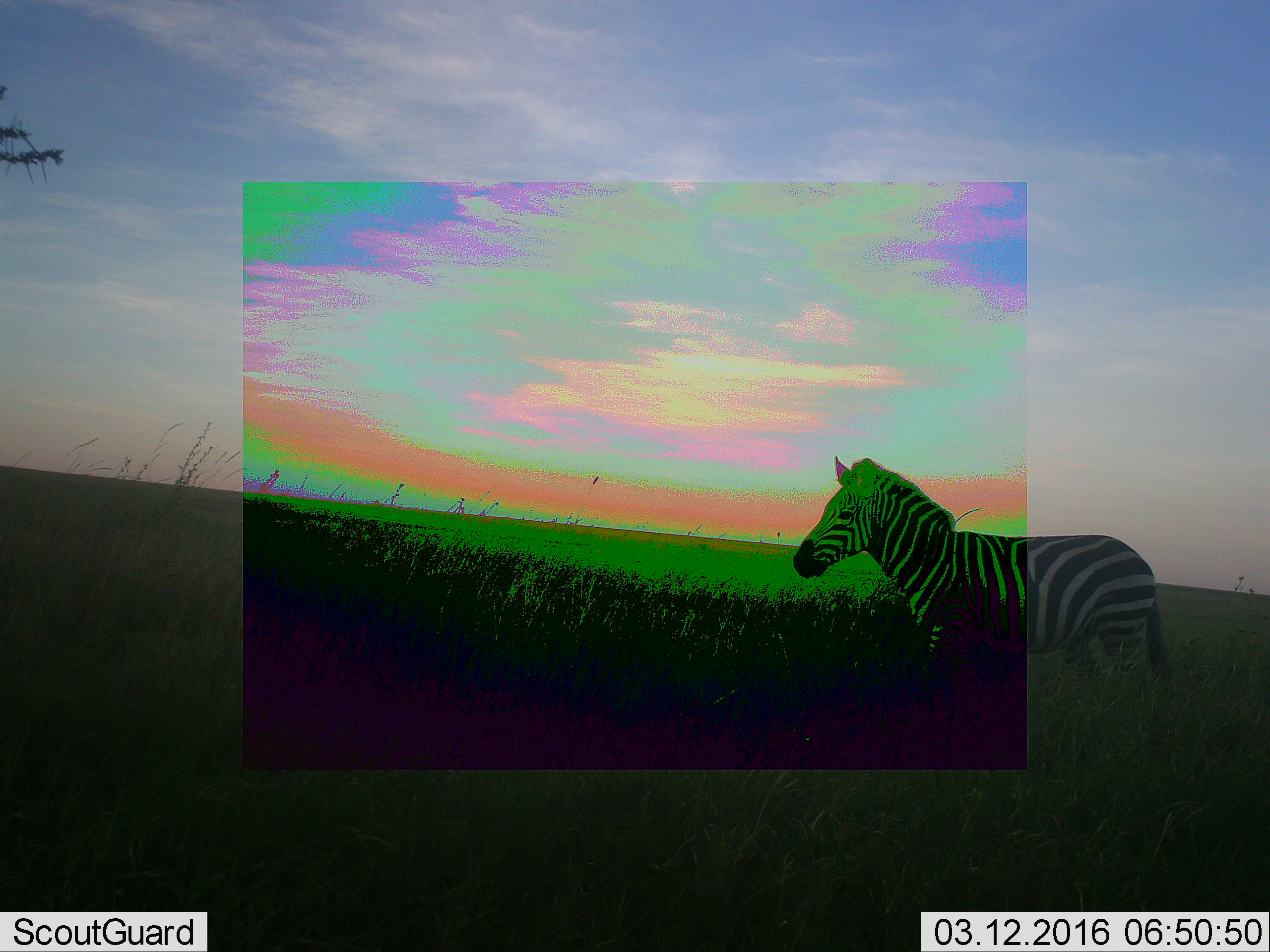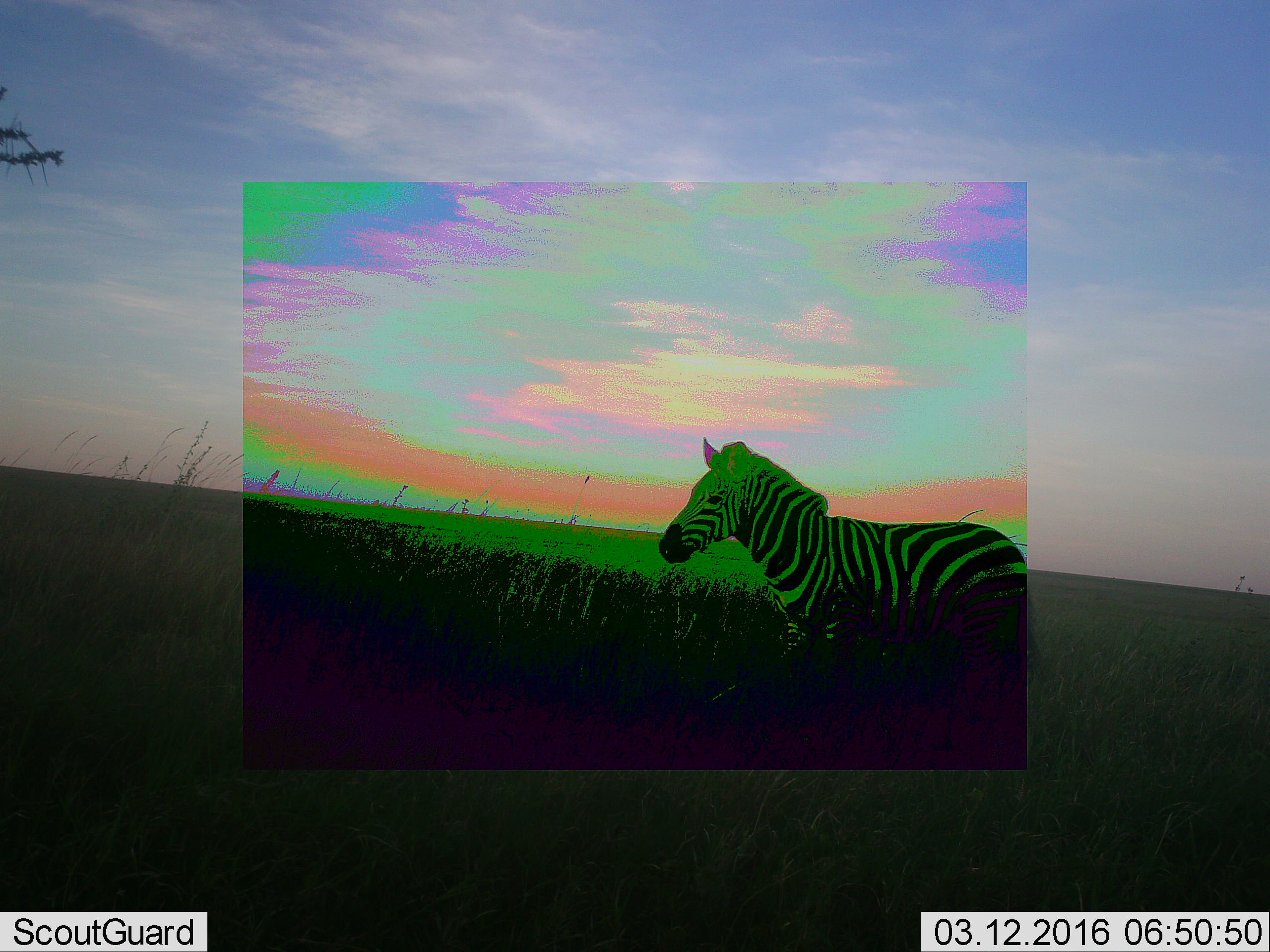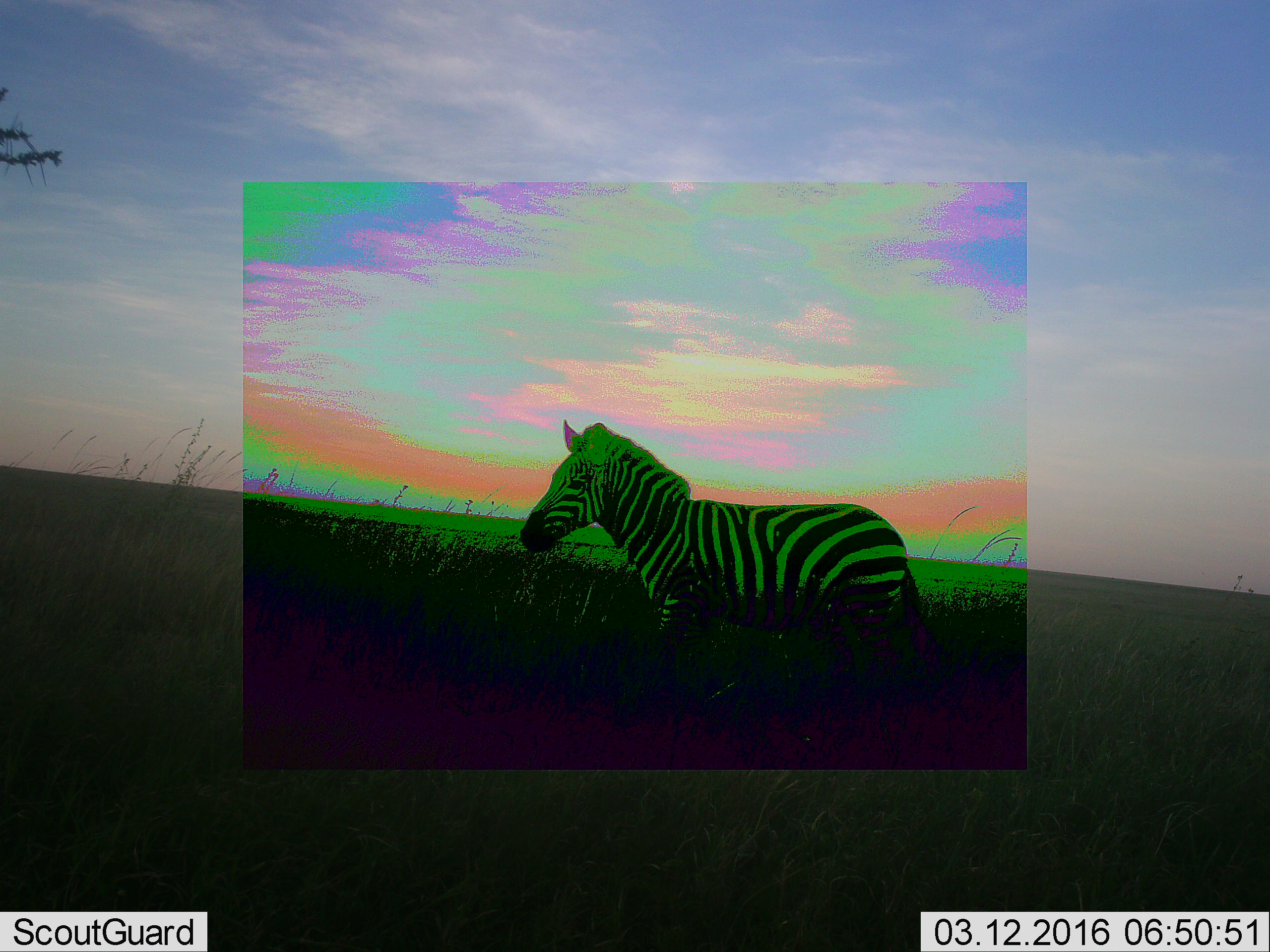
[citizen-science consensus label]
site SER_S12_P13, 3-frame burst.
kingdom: Animalia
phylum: Chordata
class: Mammalia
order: Perissodactyla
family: Equidae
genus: Equus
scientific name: Equus quagga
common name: plains zebra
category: zebraplains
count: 1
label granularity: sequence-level